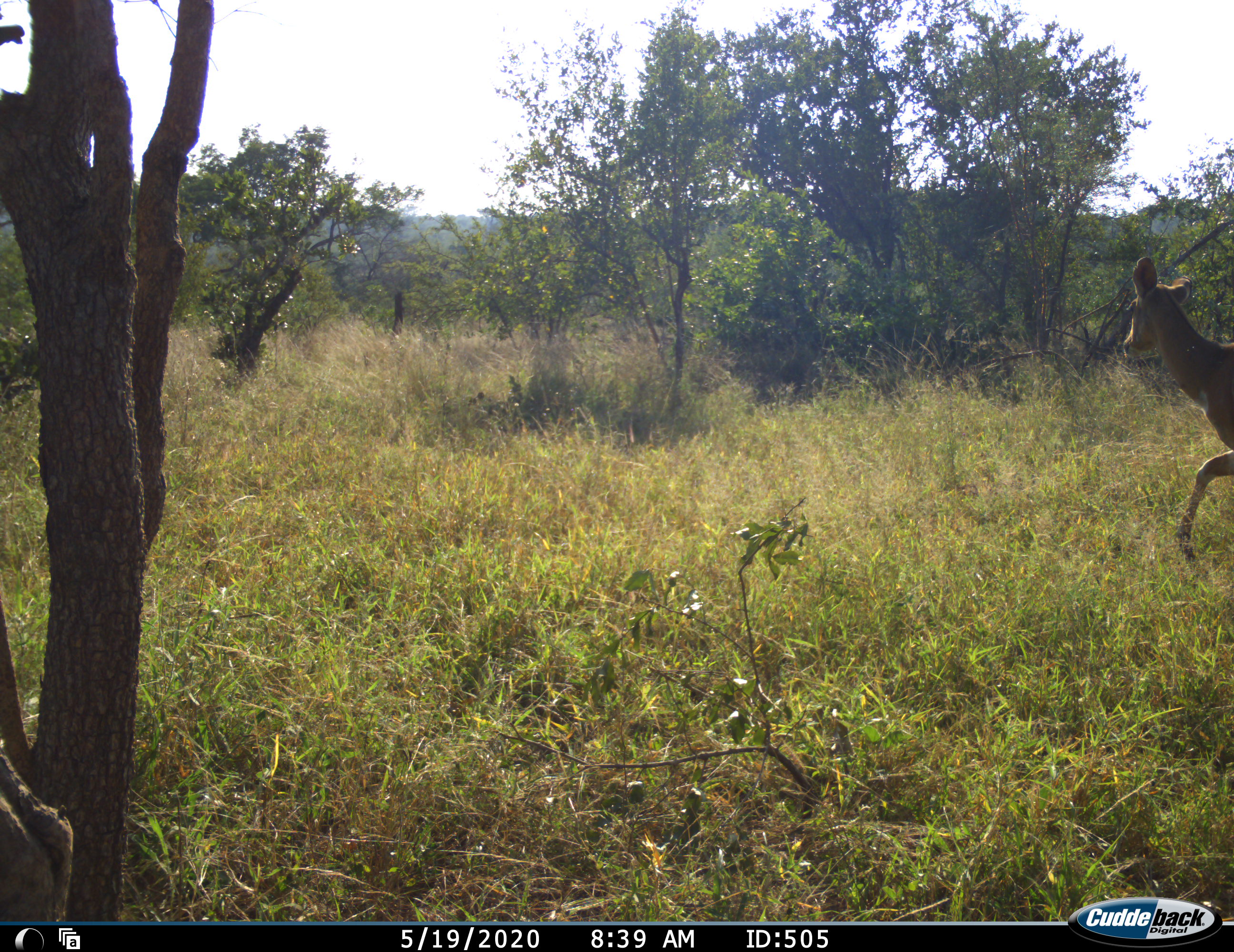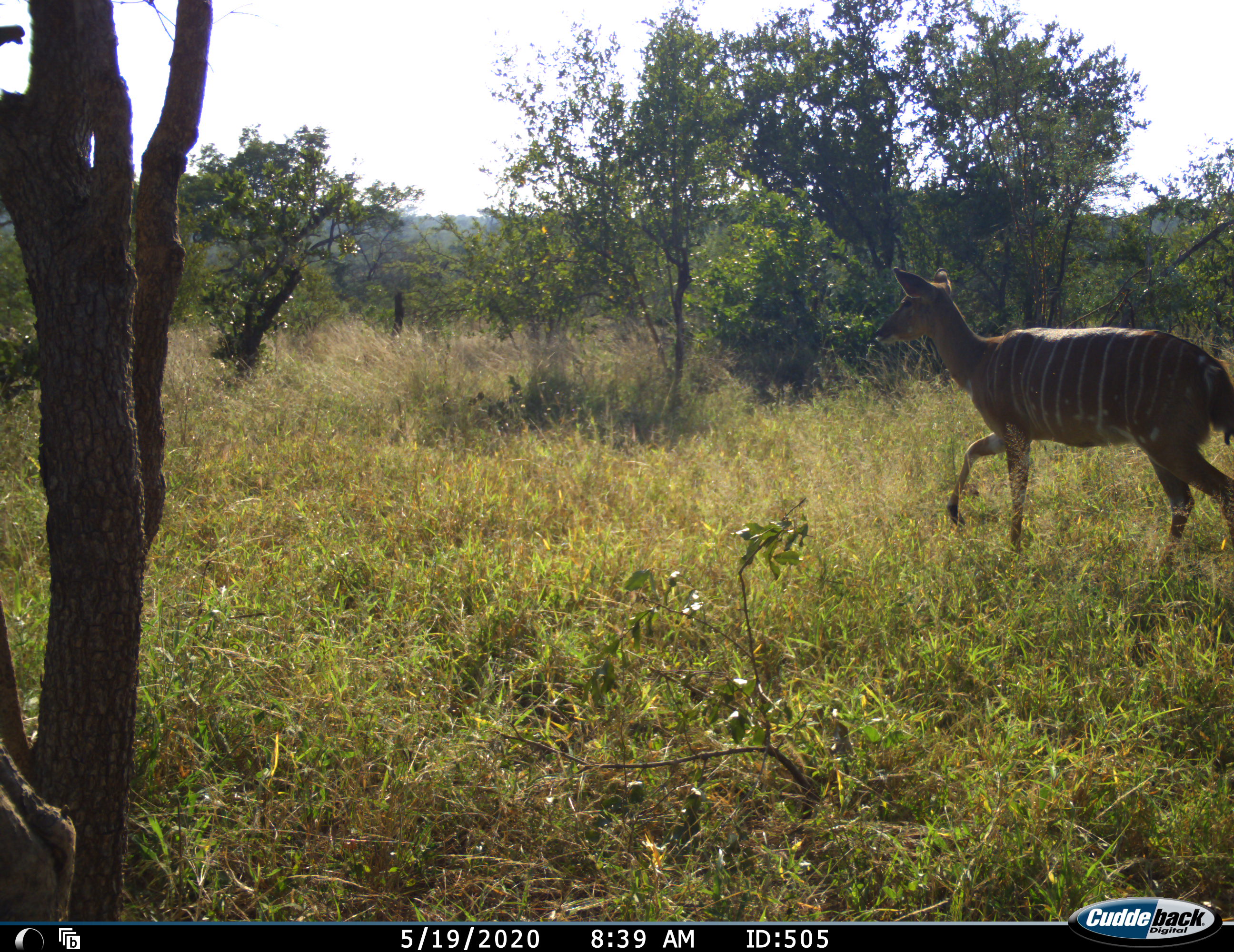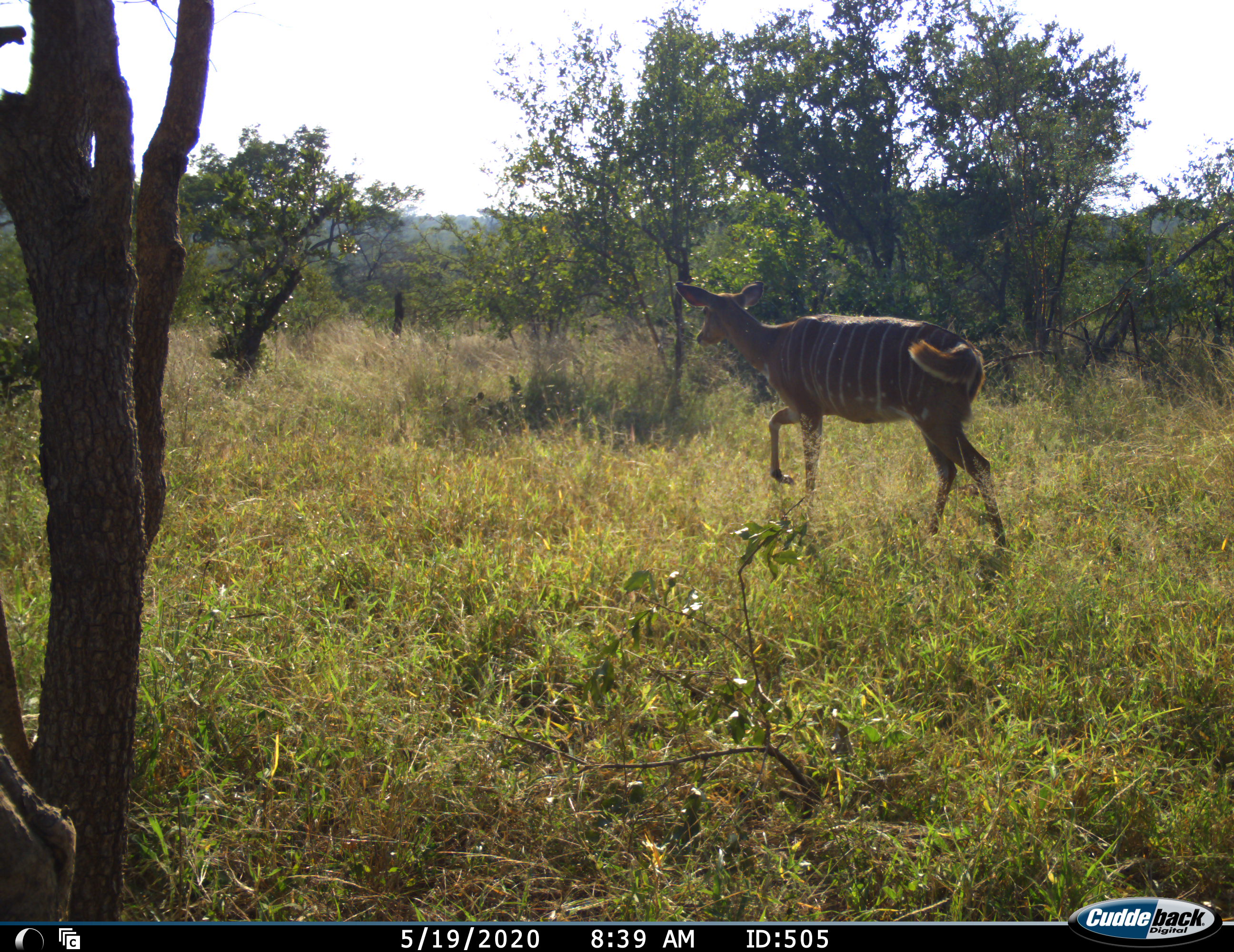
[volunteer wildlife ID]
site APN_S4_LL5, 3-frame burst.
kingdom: Animalia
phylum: Chordata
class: Mammalia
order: Artiodactyla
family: Bovidae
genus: Tragelaphus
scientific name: Tragelaphus angasii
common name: nyala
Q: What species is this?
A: Nyala (Tragelaphus angasii).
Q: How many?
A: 1.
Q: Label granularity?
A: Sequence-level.